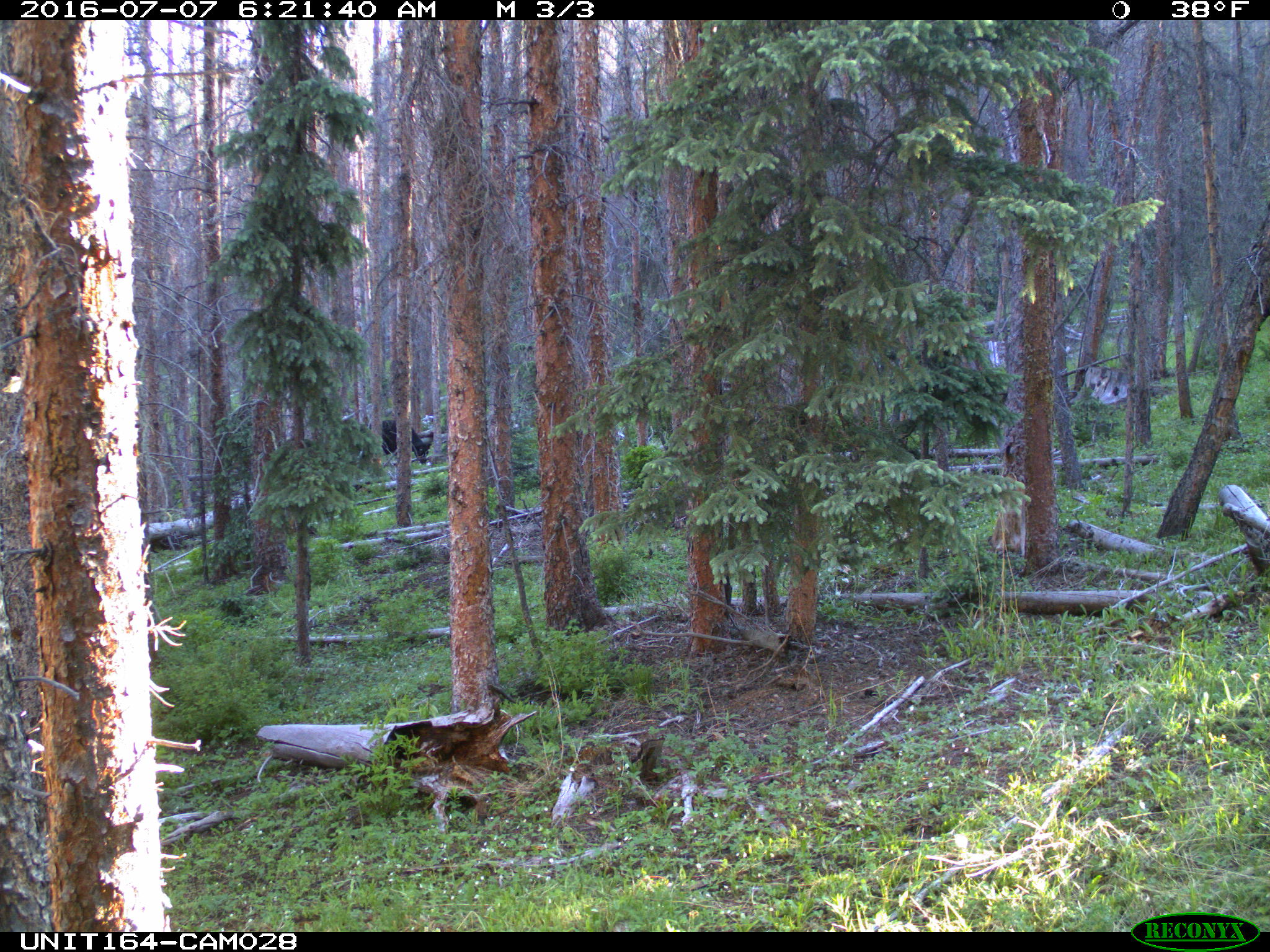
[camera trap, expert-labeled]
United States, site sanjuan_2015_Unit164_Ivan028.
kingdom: Animalia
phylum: Chordata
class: Mammalia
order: Artiodactyla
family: Bovidae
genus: Bos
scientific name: Bos taurus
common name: domestic cow